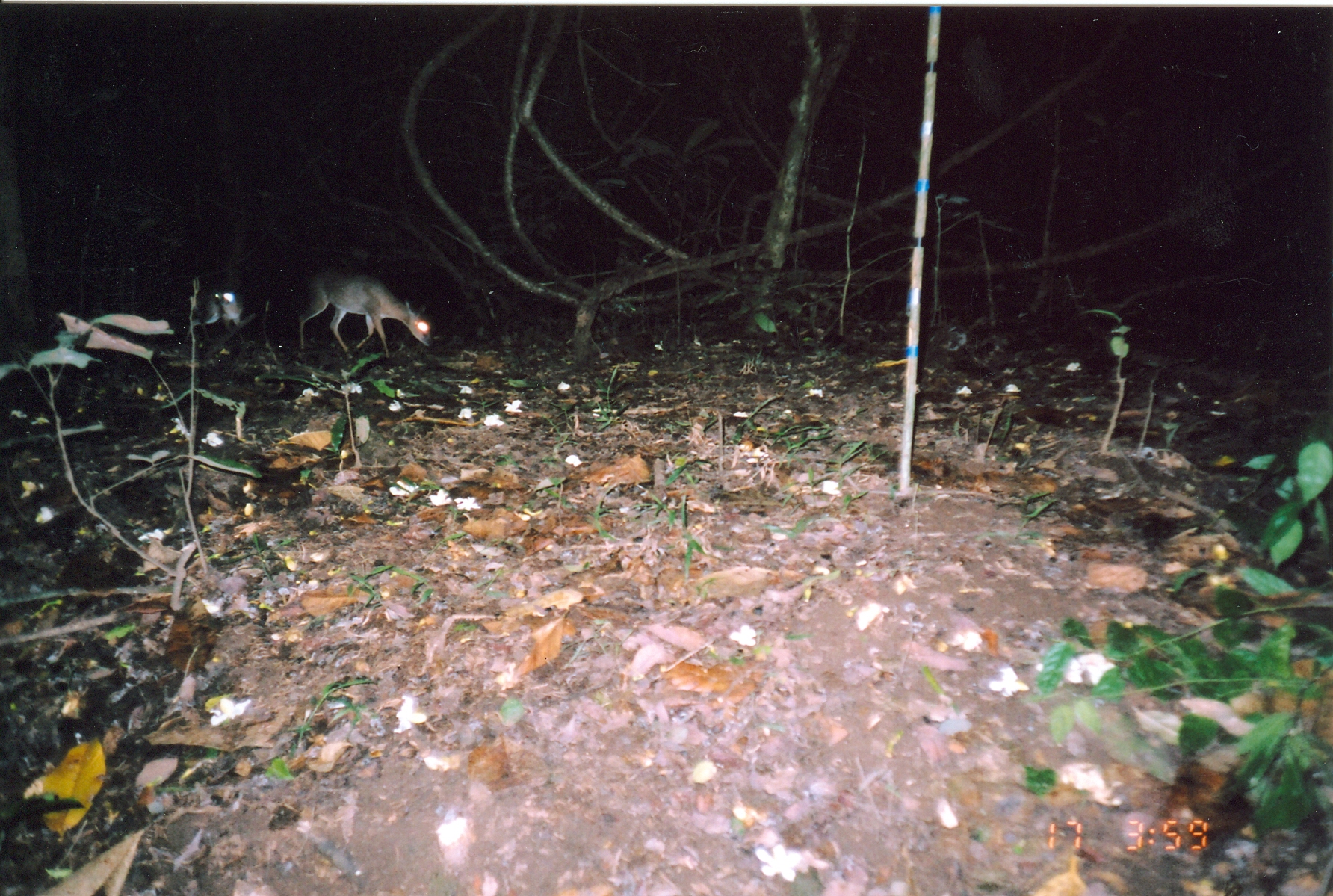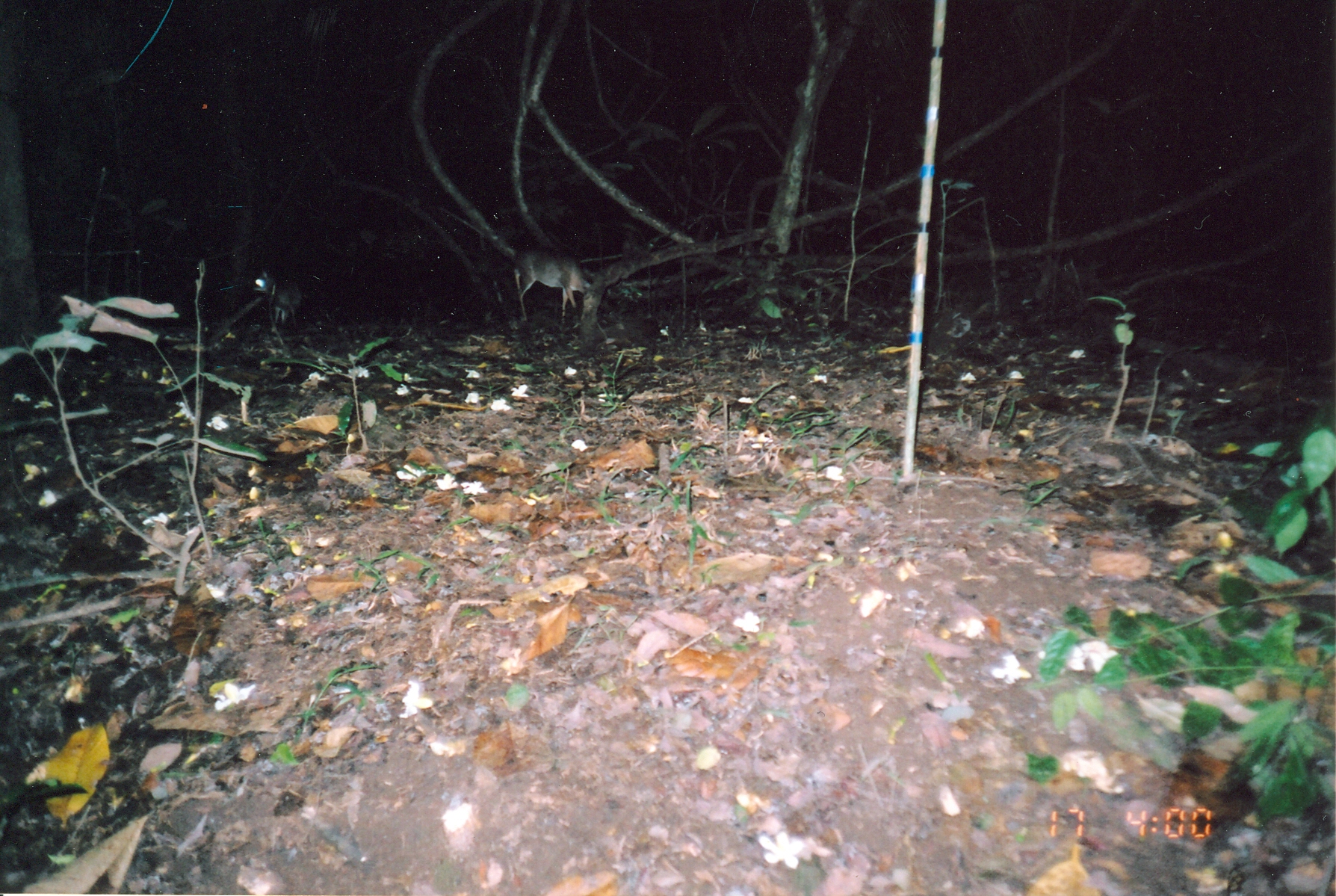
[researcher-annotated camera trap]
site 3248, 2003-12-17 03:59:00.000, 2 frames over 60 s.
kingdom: Animalia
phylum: Chordata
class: Mammalia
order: Artiodactyla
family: Bovidae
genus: Nesotragus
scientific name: Nesotragus moschatus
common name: suni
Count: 2.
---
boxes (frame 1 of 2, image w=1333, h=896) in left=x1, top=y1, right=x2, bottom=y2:
nesotragus moschatus: left=298, top=268, right=433, bottom=361; left=184, top=287, right=246, bottom=344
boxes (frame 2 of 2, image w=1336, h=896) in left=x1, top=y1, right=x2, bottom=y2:
nesotragus moschatus: left=513, top=239, right=612, bottom=321; left=247, top=269, right=303, bottom=324